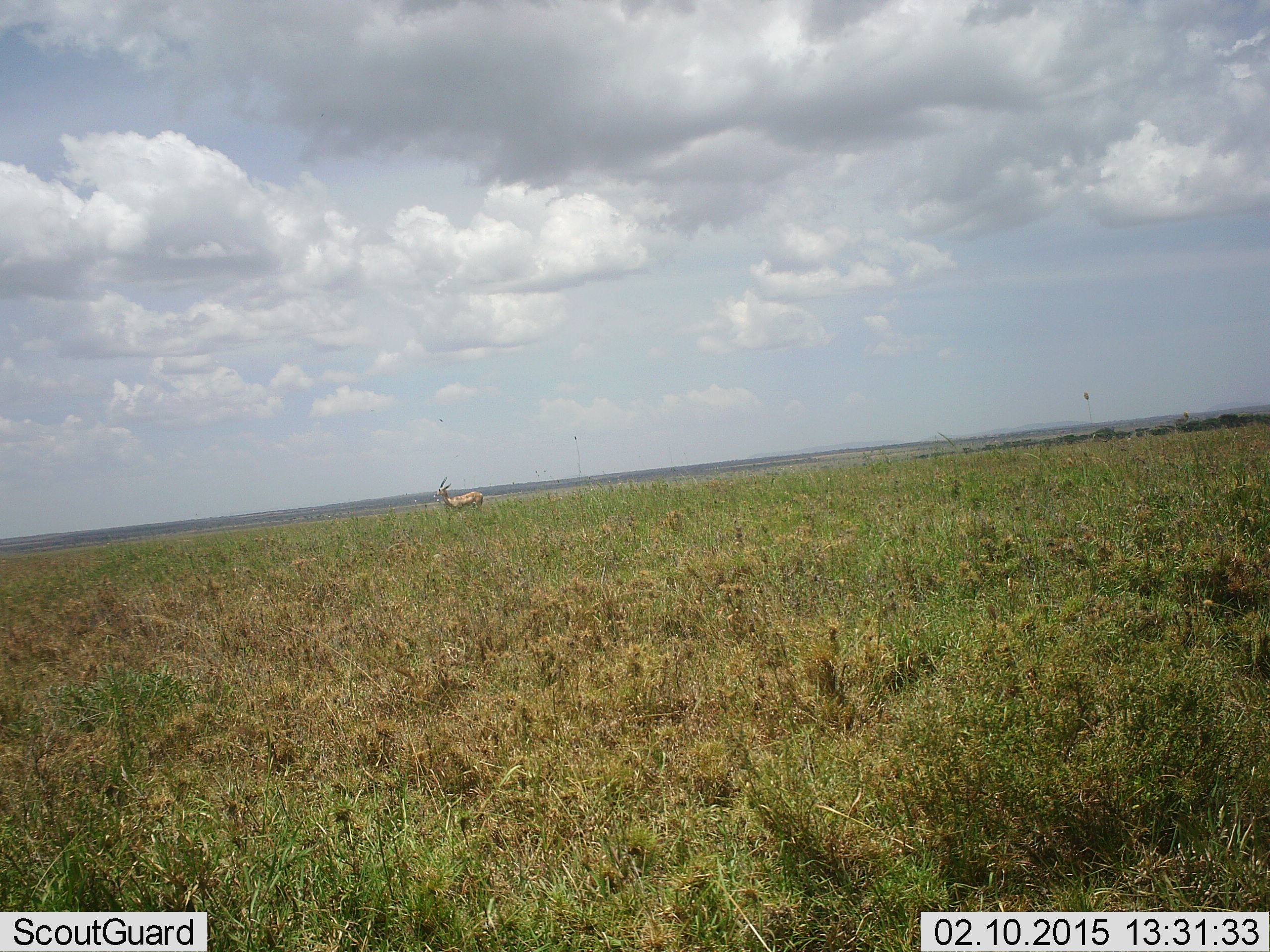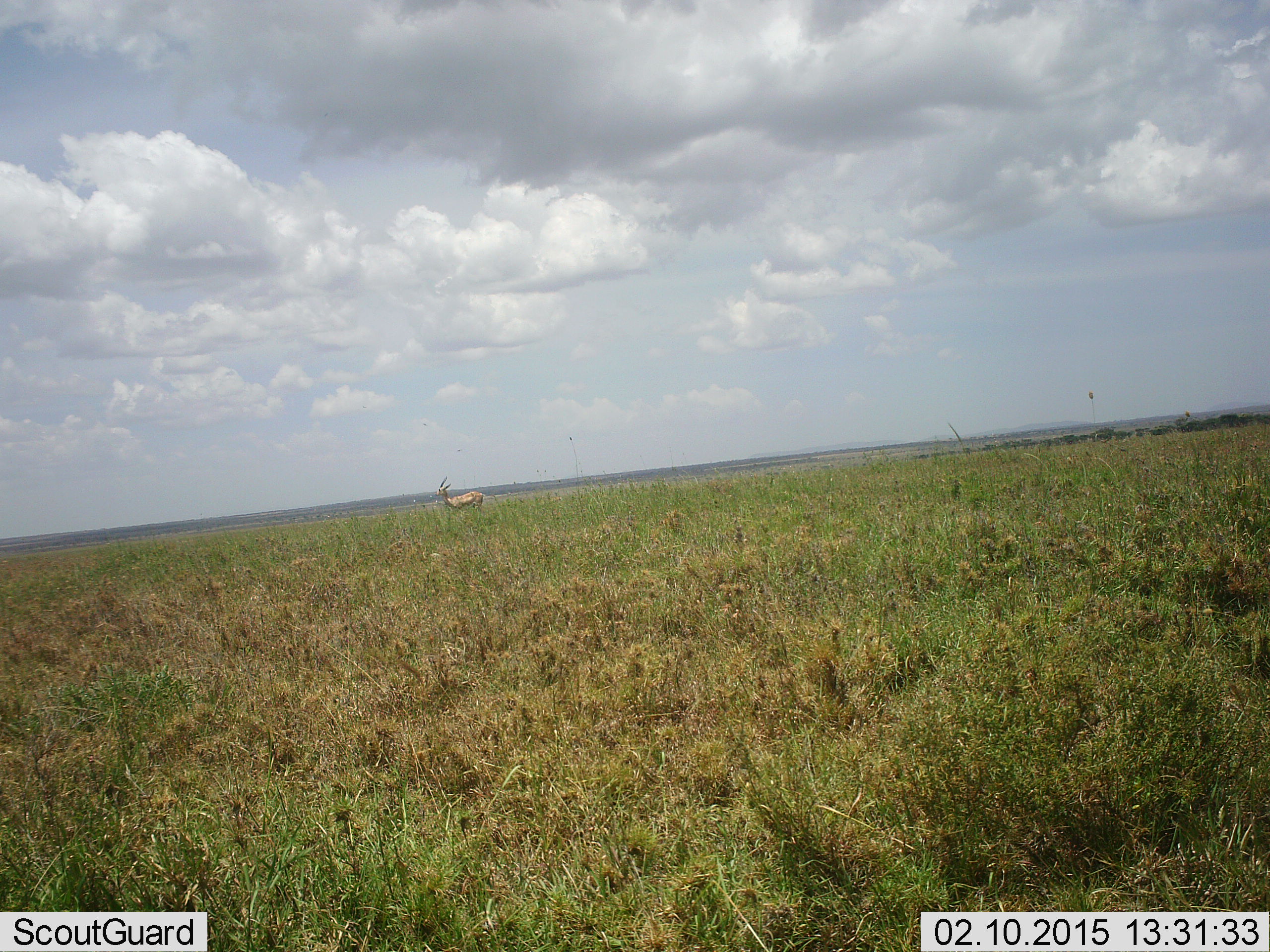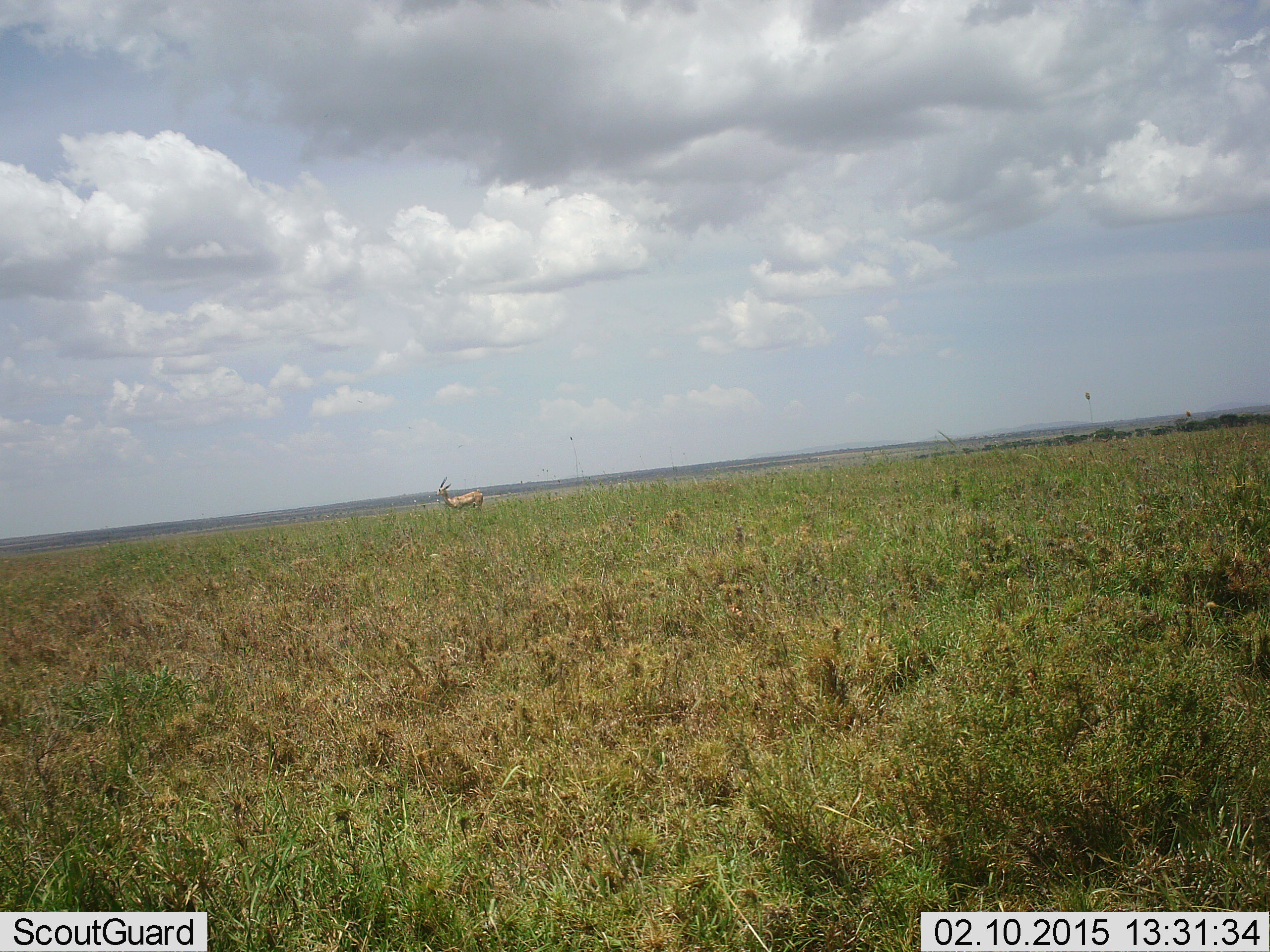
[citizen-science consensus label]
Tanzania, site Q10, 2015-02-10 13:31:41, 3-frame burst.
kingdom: Animalia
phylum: Chordata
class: Mammalia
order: Artiodactyla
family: Bovidae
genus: Eudorcas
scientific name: Eudorcas thomsonii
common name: thomson's gazelle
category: gazellethomsons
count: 1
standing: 100%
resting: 0%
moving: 0%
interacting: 0%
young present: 0%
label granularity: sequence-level